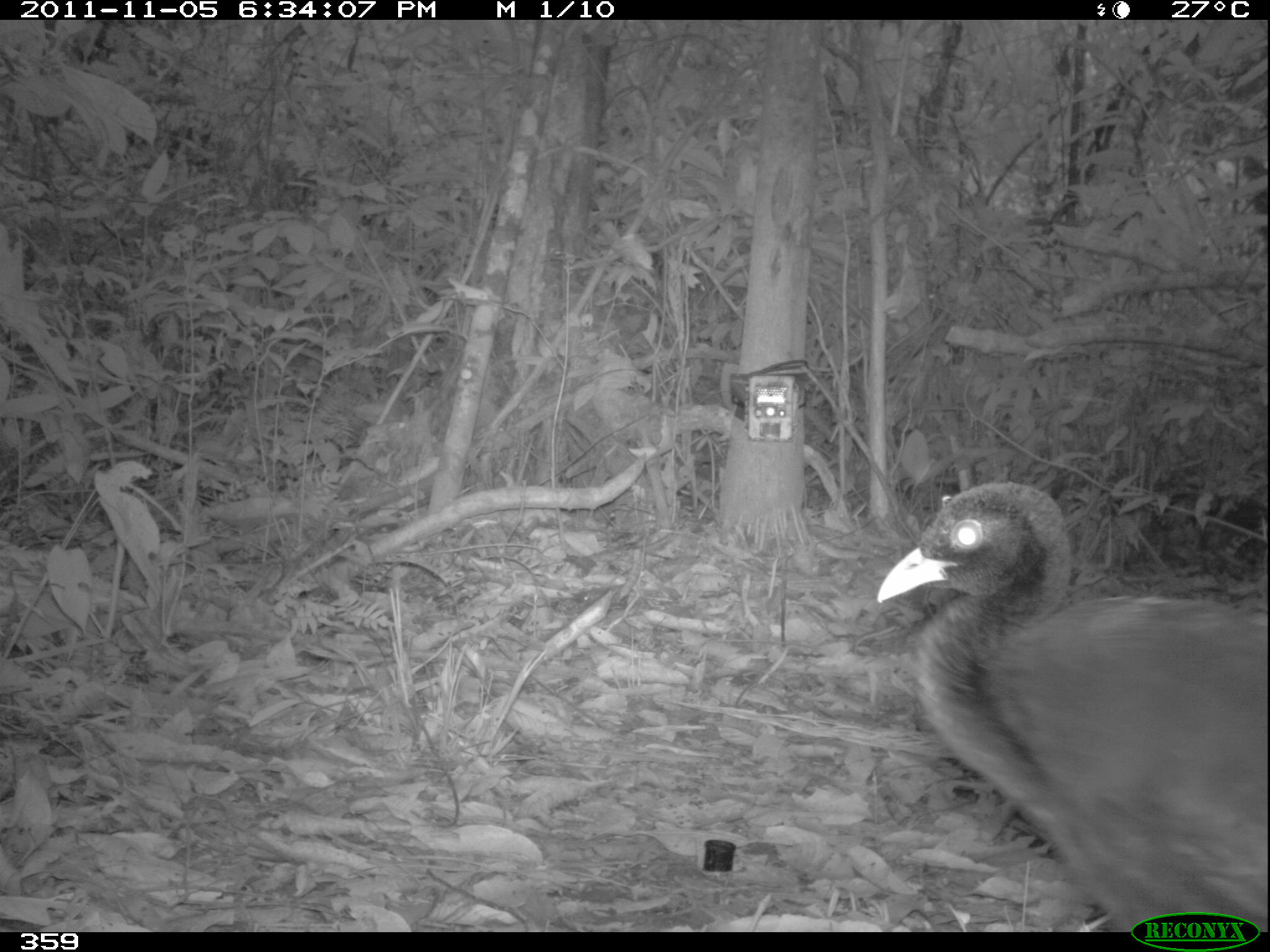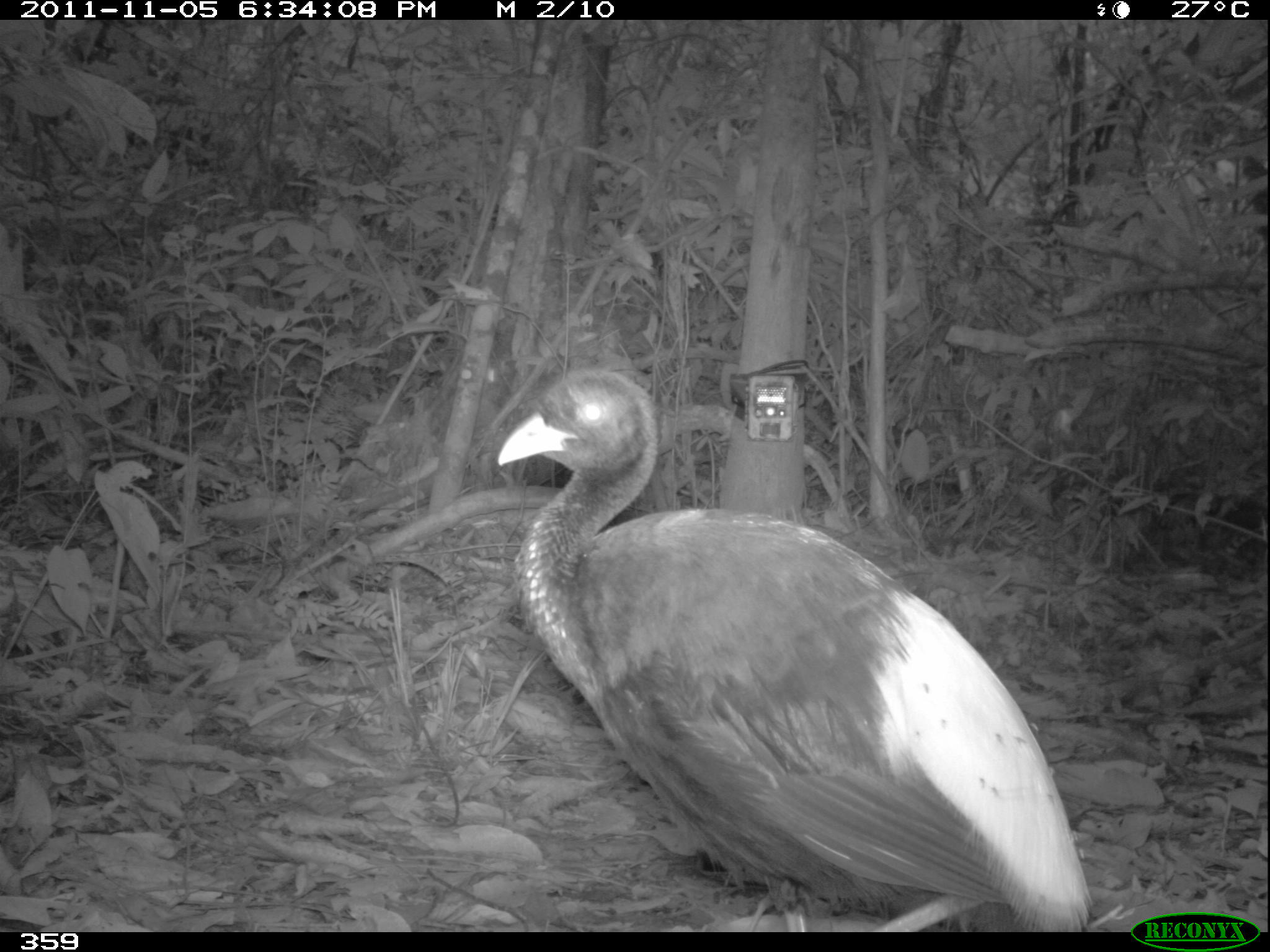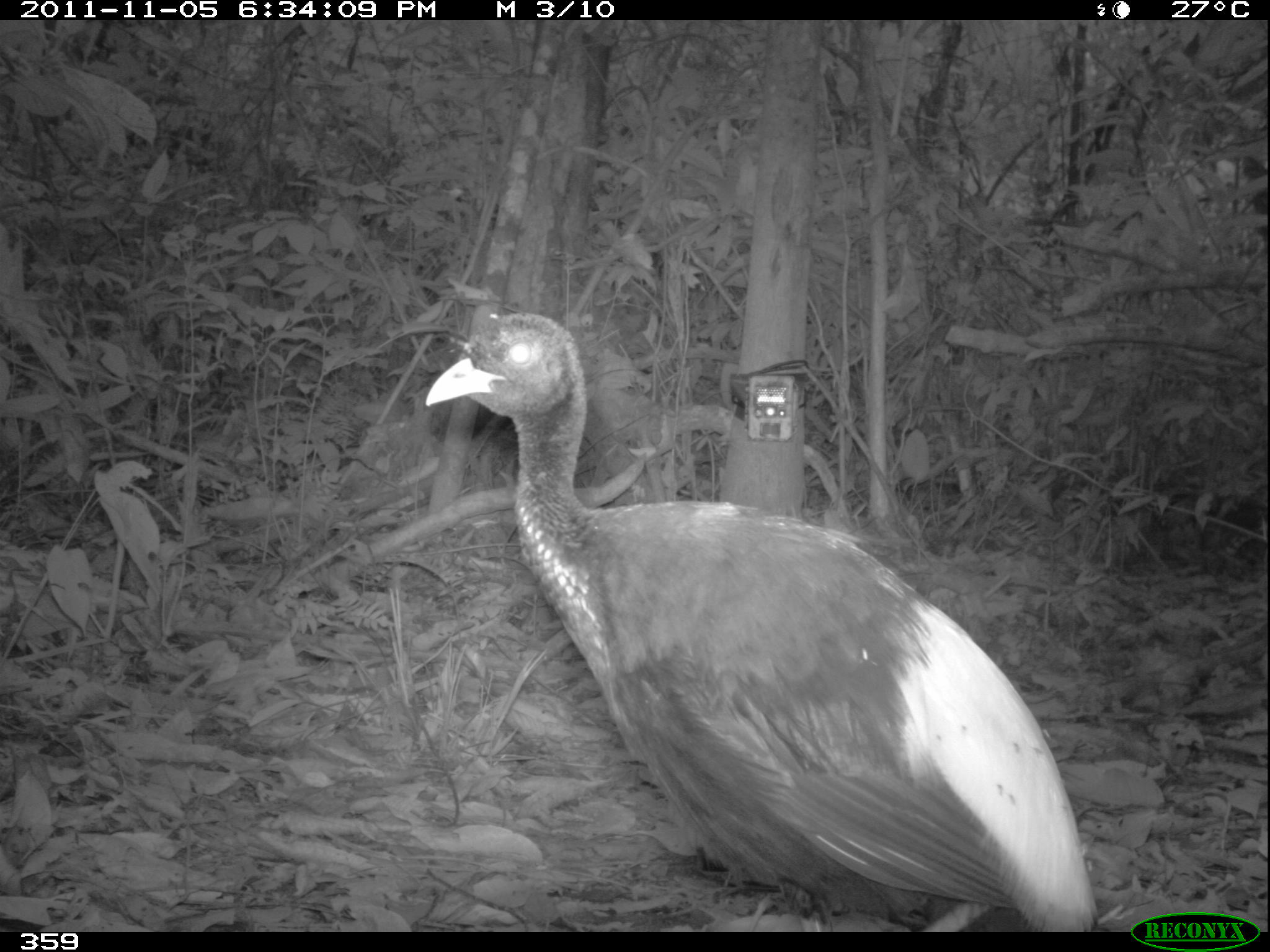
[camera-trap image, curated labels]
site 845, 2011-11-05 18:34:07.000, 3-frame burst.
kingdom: Animalia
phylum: Chordata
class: Aves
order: Gruiformes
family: Psophiidae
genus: Psophia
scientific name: Psophia leucoptera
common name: pale-winged trumpeter